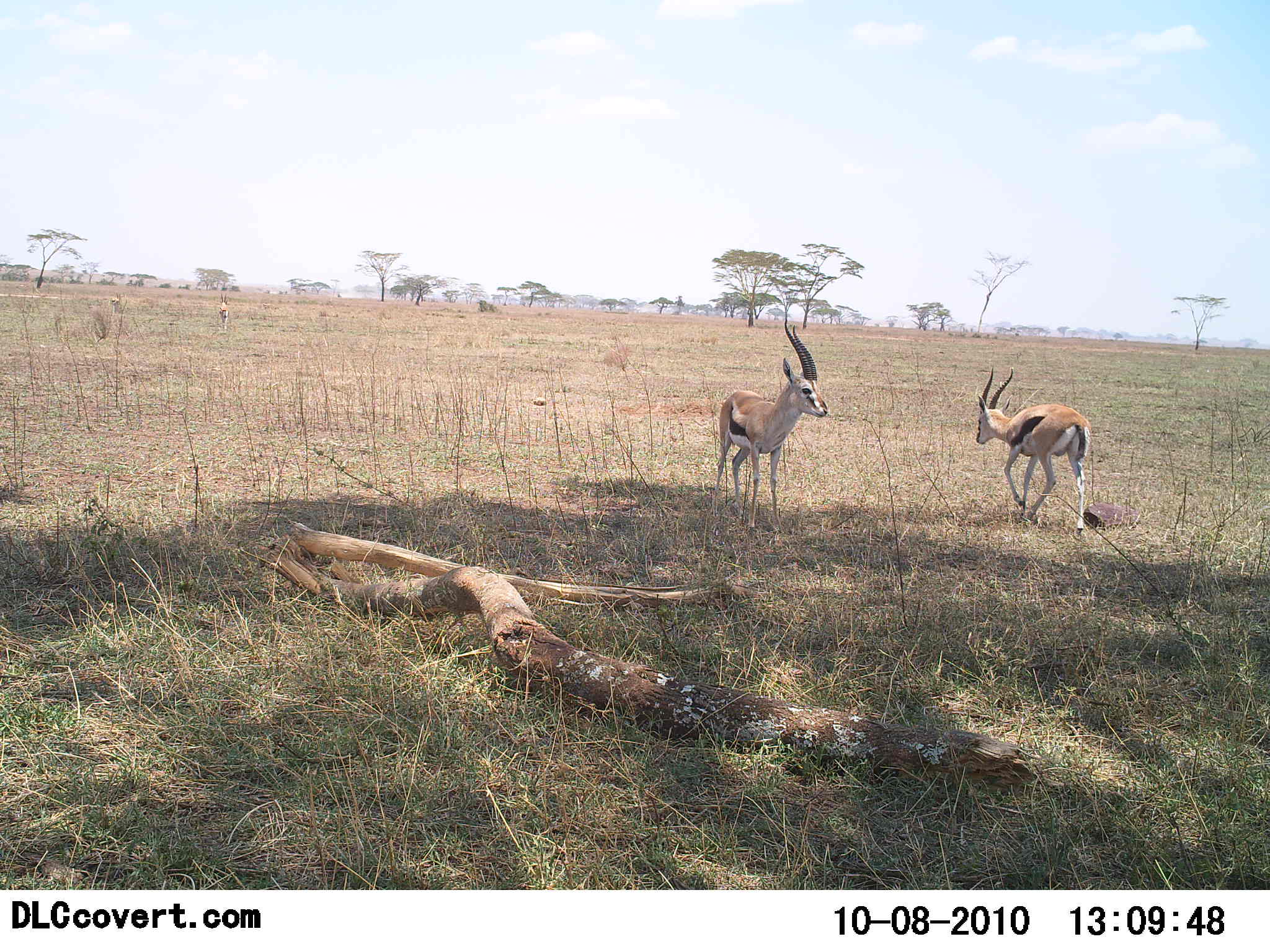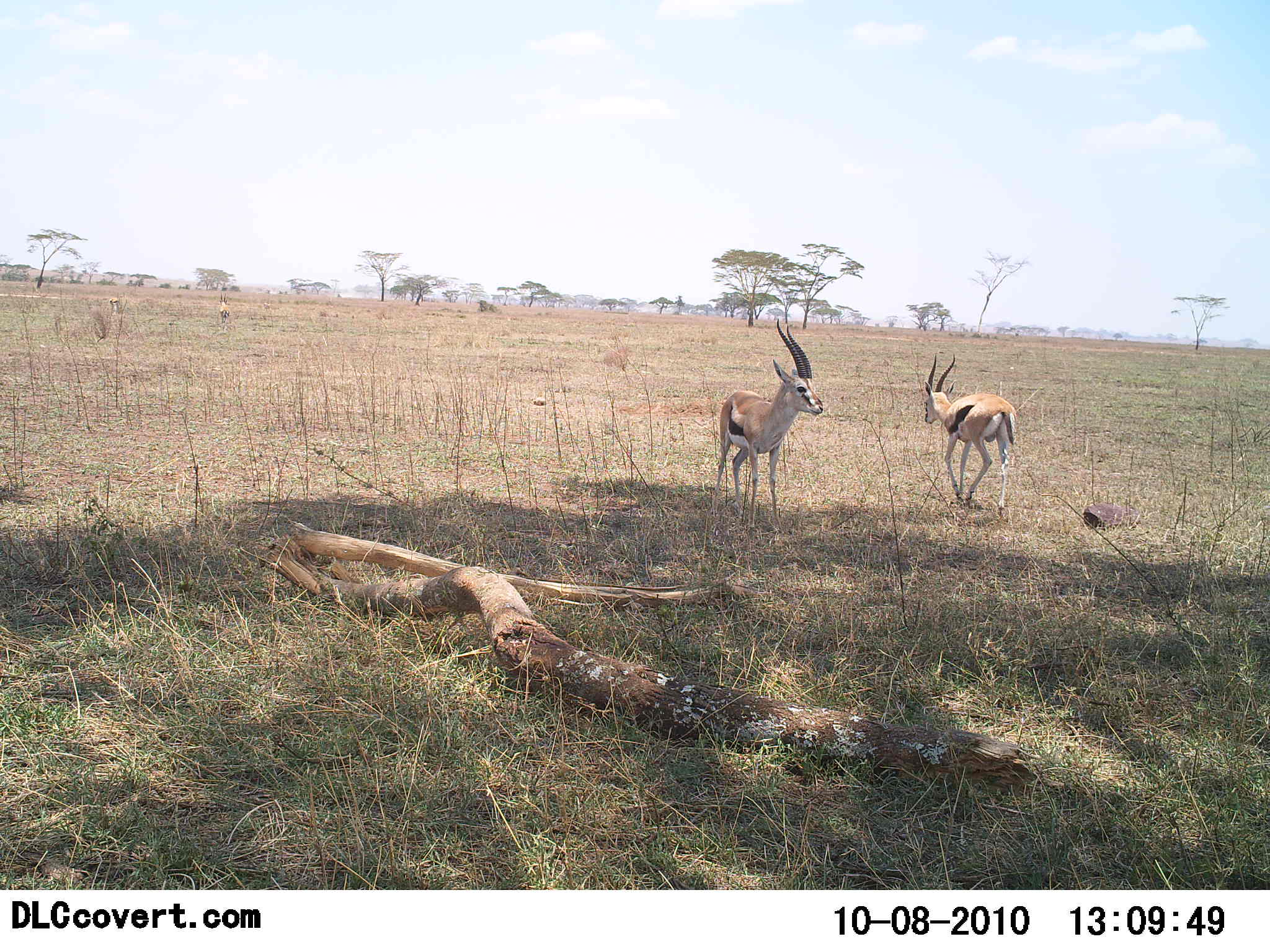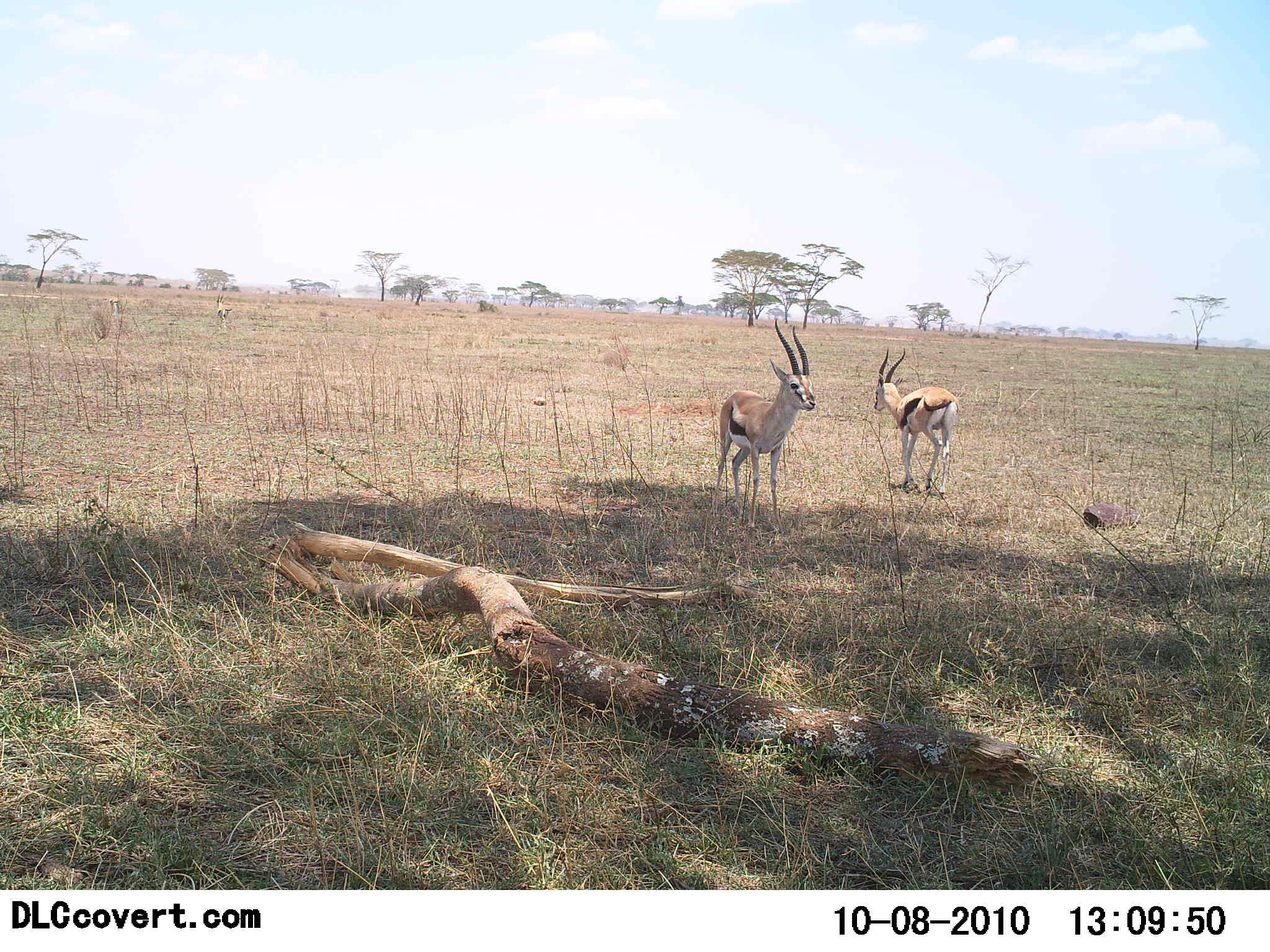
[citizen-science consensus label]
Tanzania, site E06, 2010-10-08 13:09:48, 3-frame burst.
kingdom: Animalia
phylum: Chordata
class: Mammalia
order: Artiodactyla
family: Bovidae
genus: Eudorcas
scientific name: Eudorcas thomsonii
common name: thomson's gazelle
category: gazellethomsons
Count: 2.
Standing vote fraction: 75%.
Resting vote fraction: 0%.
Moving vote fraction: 67%.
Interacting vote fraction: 8%.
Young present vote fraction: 0%.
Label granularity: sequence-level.